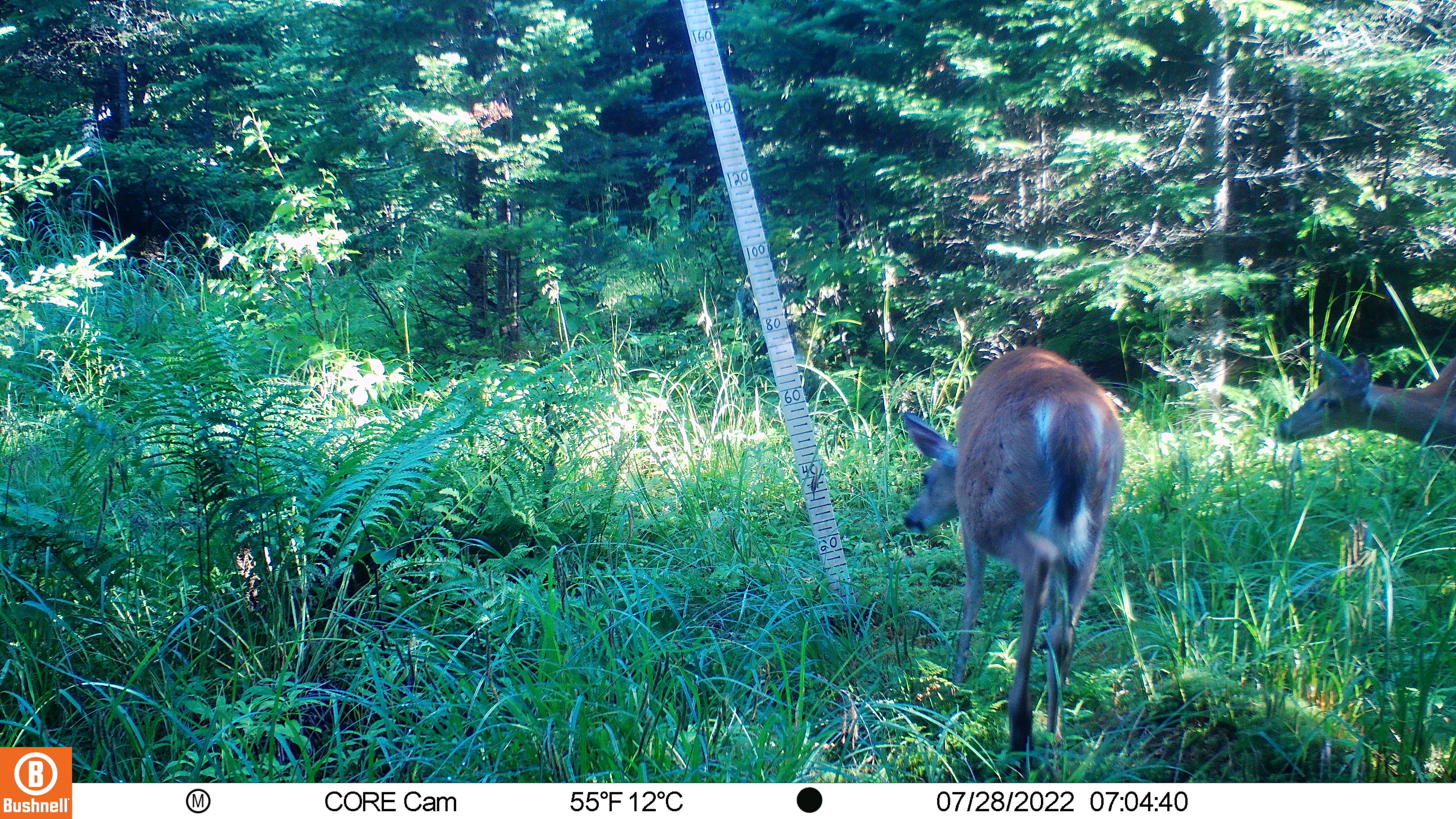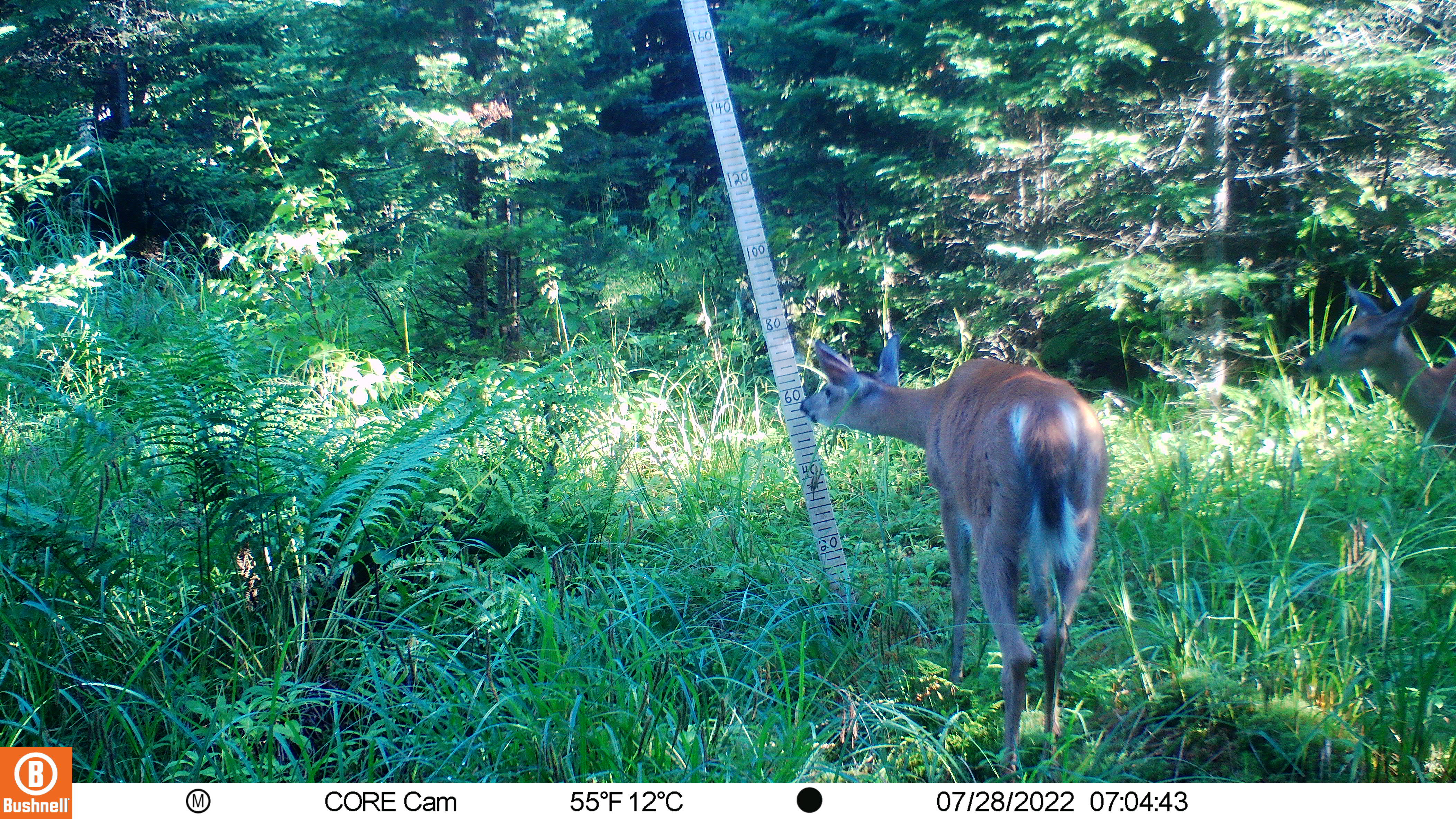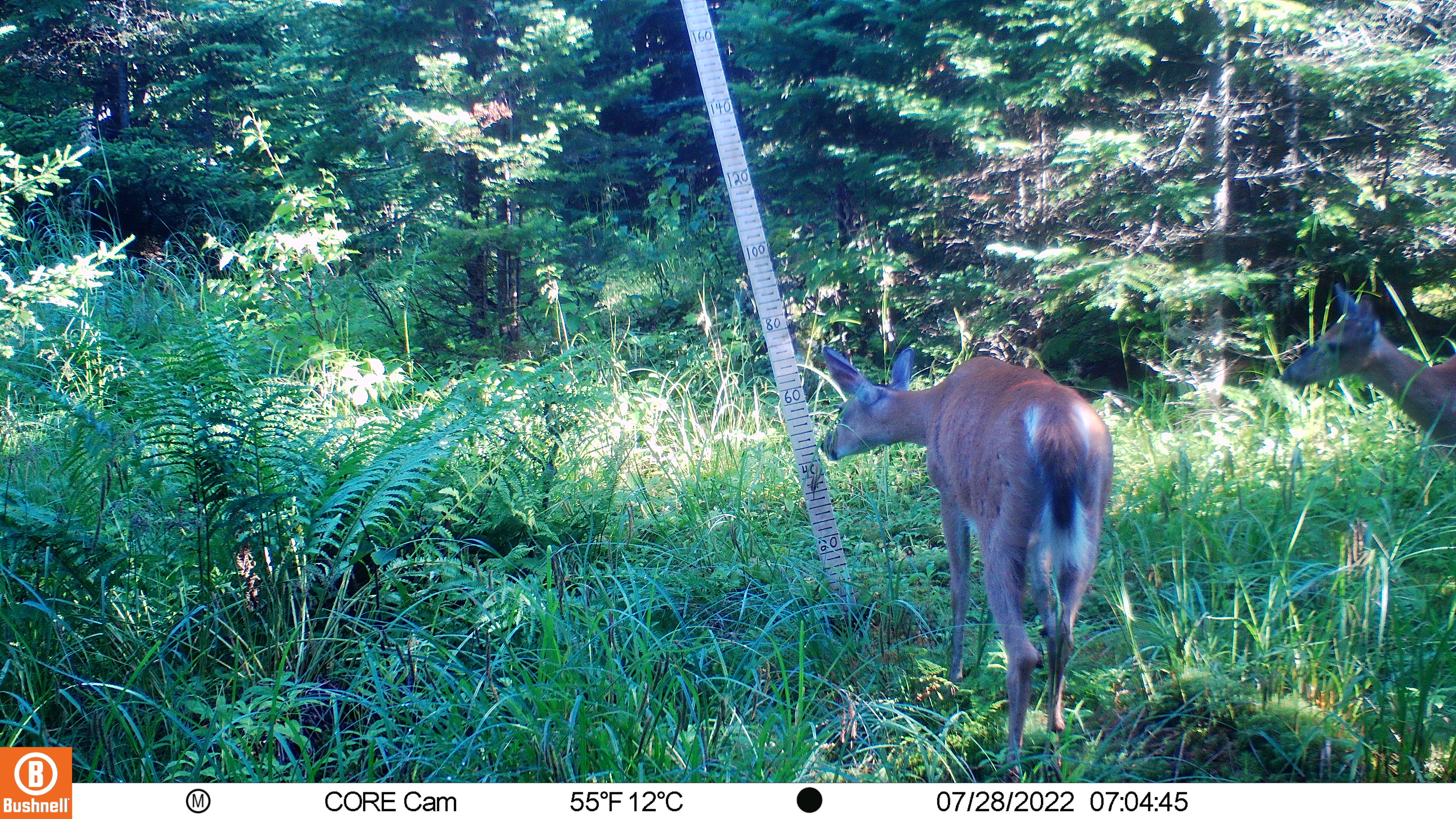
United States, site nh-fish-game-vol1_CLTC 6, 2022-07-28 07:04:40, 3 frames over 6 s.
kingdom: Animalia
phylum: Chordata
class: Mammalia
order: Artiodactyla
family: Cervidae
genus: Odocoileus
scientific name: Odocoileus virginianus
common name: white-tailed deer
White-tailed deer (Odocoileus virginianus).